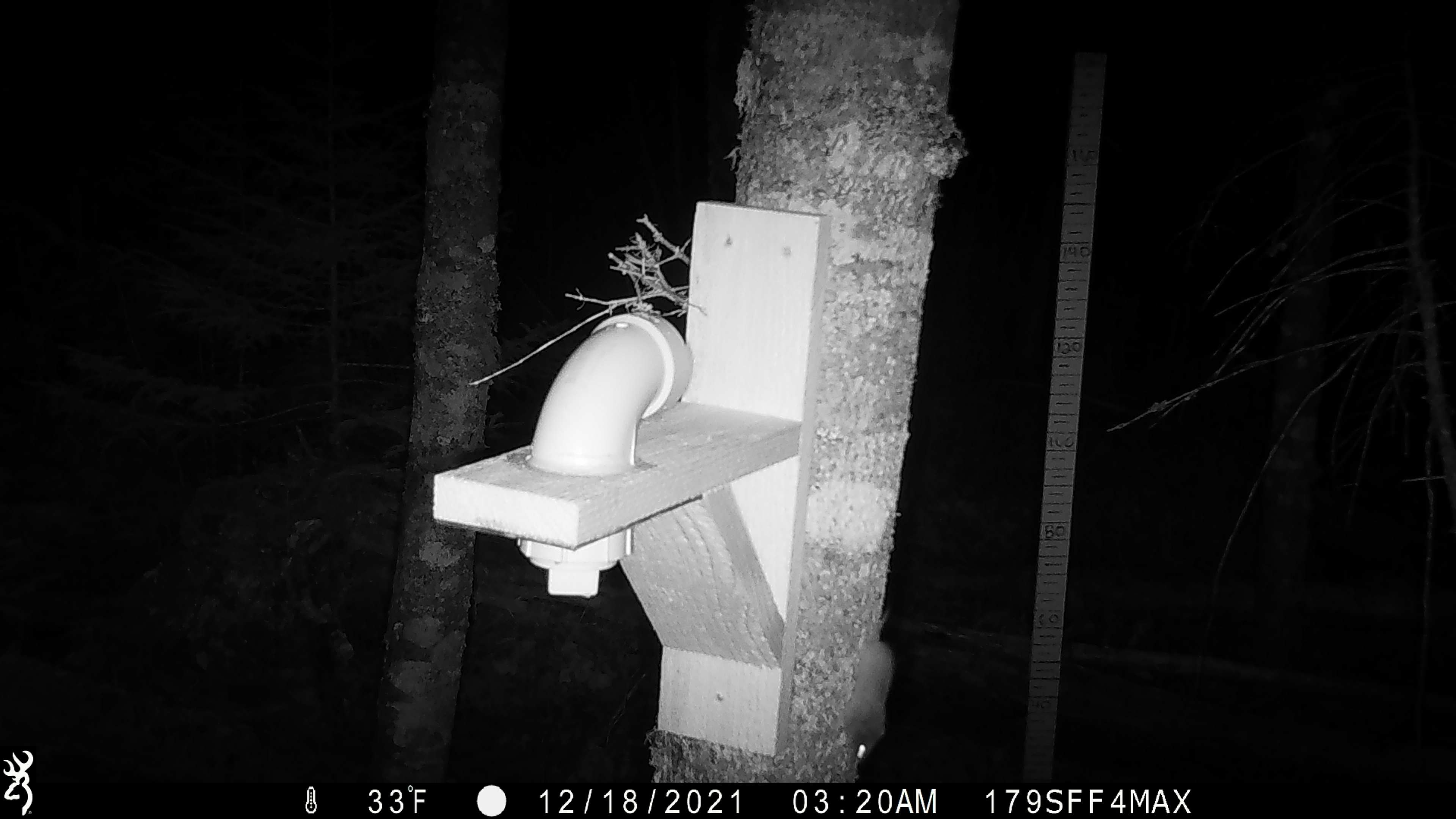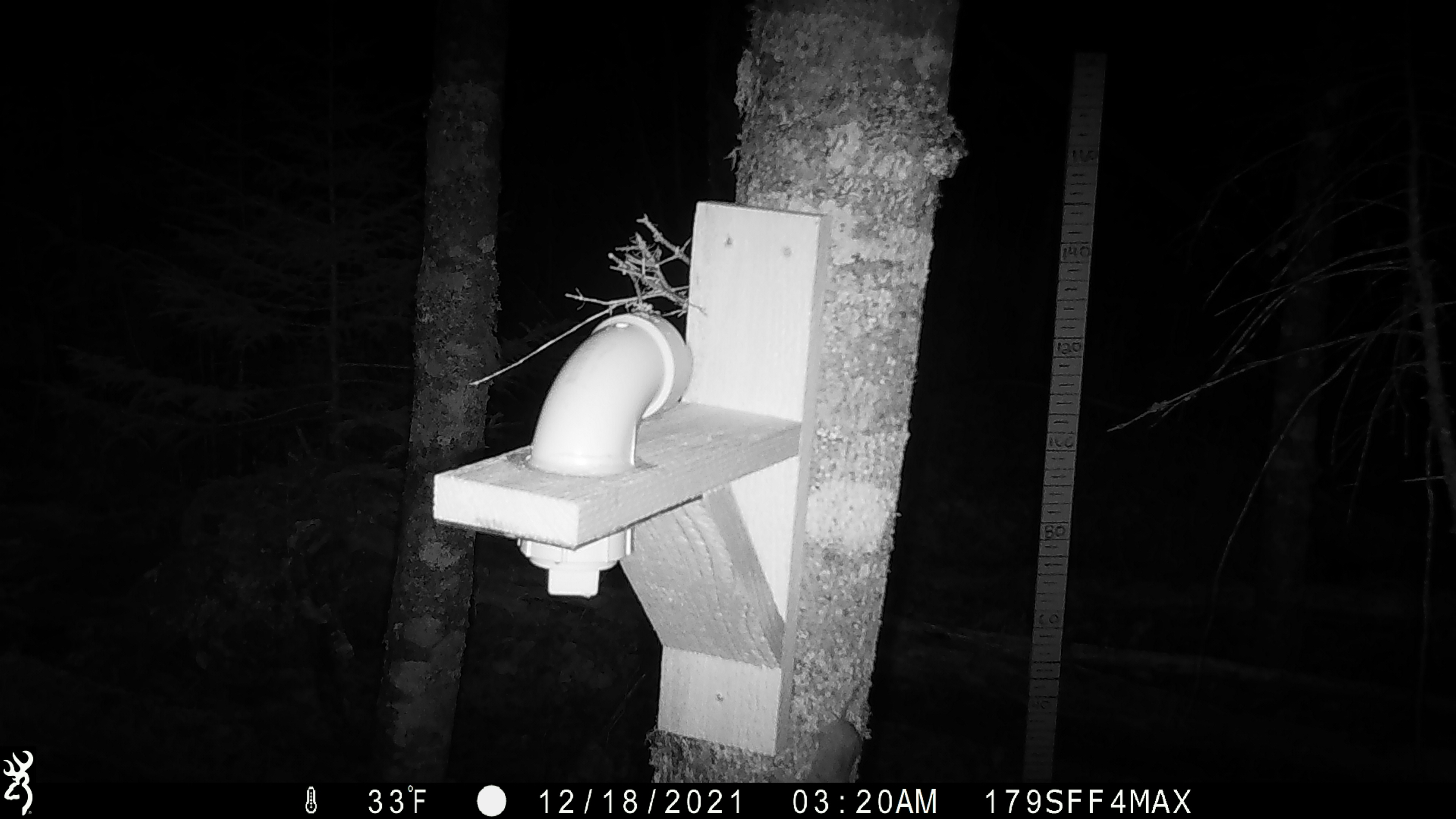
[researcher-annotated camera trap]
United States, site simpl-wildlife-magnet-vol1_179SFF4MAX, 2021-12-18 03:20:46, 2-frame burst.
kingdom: Animalia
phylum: Chordata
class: Mammalia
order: Rodentia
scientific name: Rodentia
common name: mouse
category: mouse sp.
Mouse sp. (mouse) (Rodentia).